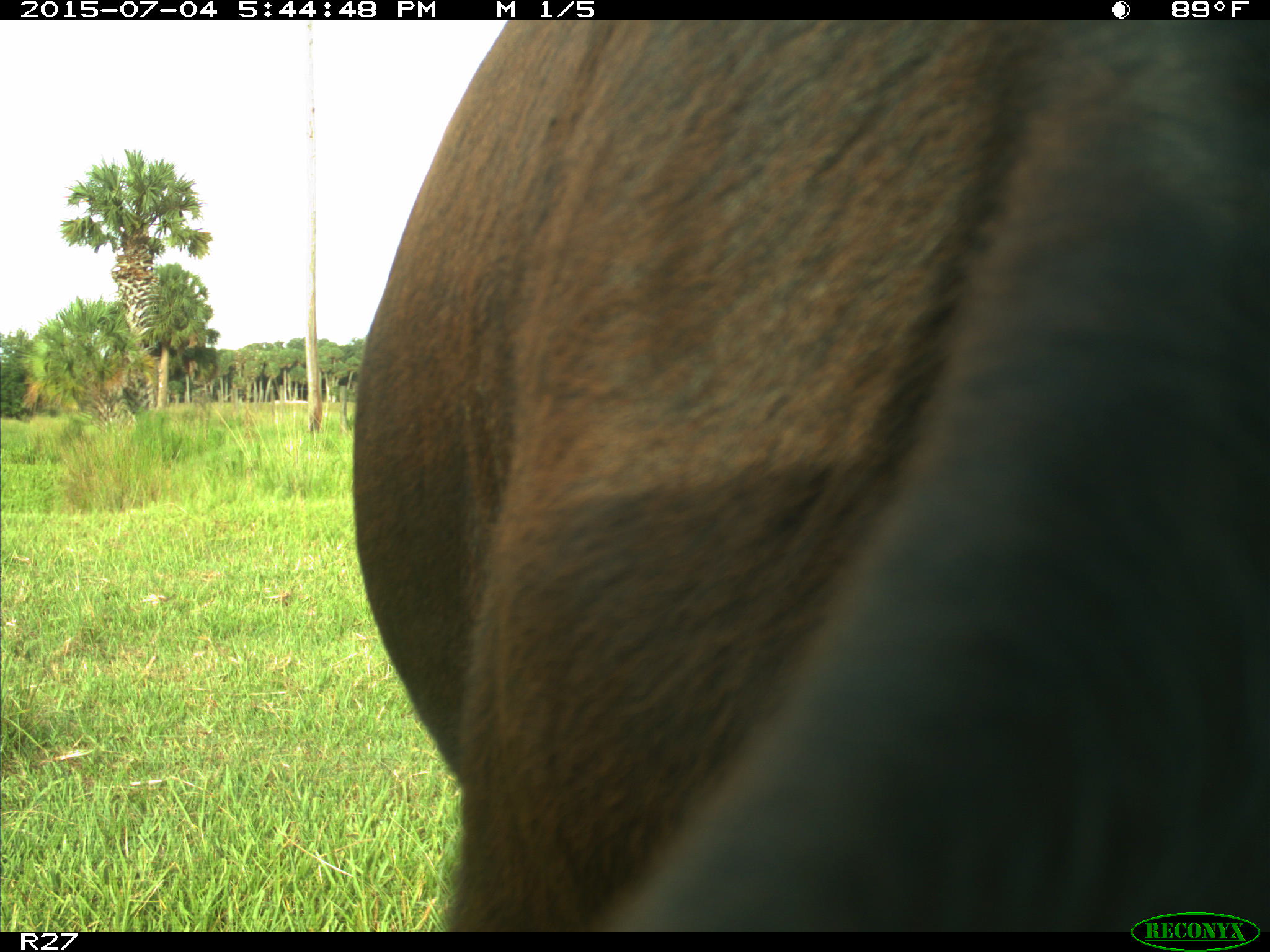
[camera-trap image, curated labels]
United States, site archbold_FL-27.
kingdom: Animalia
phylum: Chordata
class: Mammalia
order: Artiodactyla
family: Bovidae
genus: Bos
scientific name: Bos taurus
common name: domestic cow